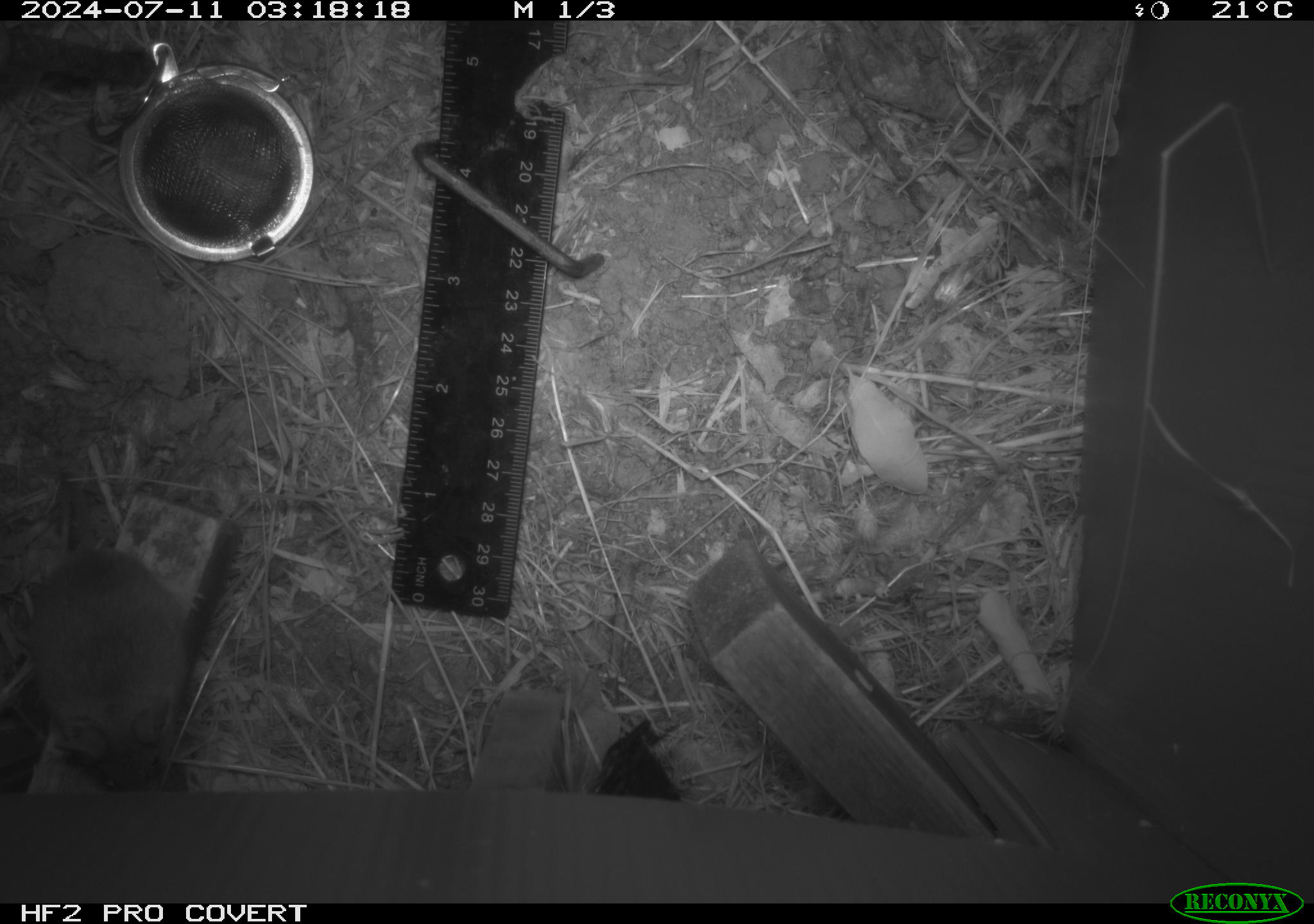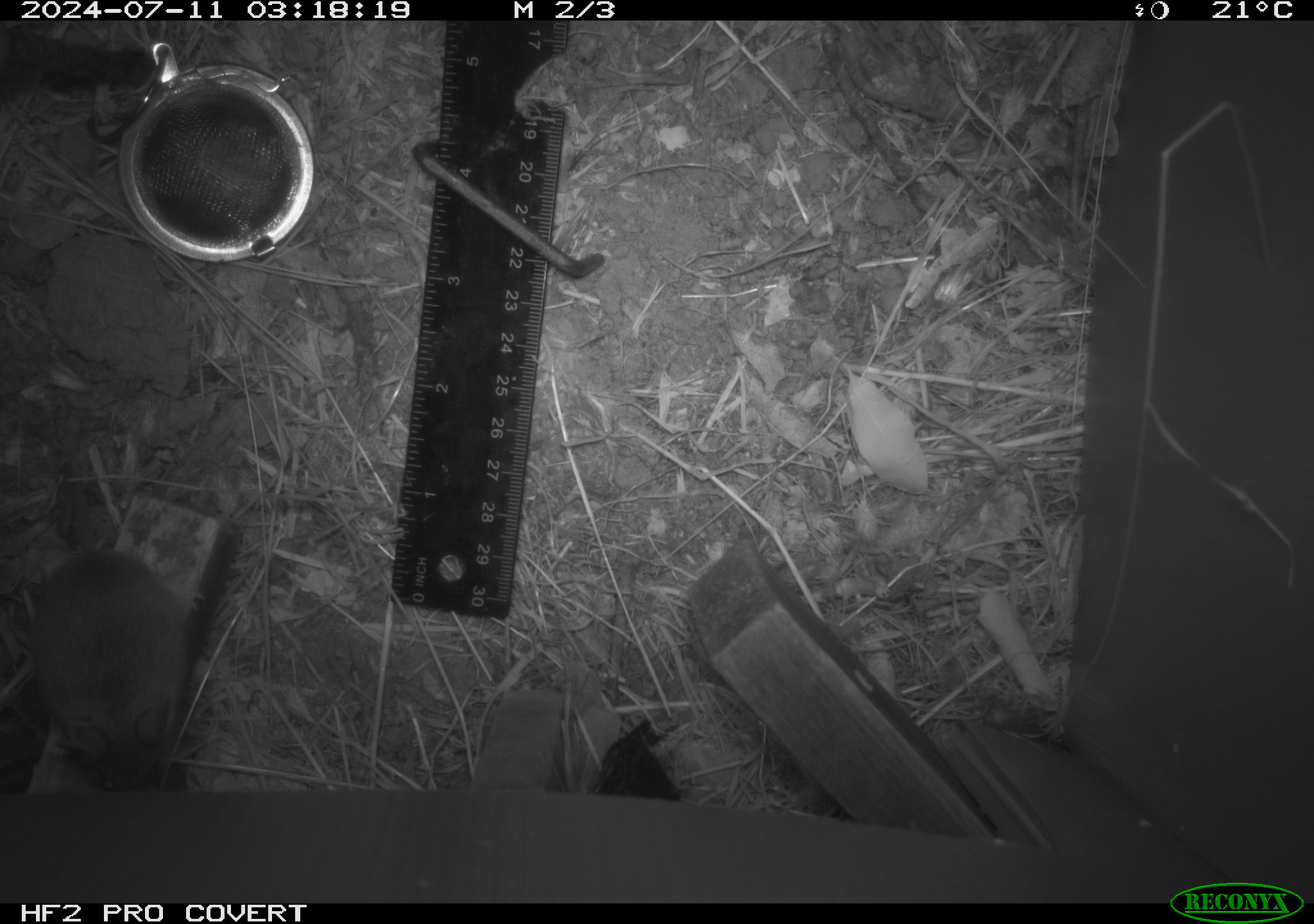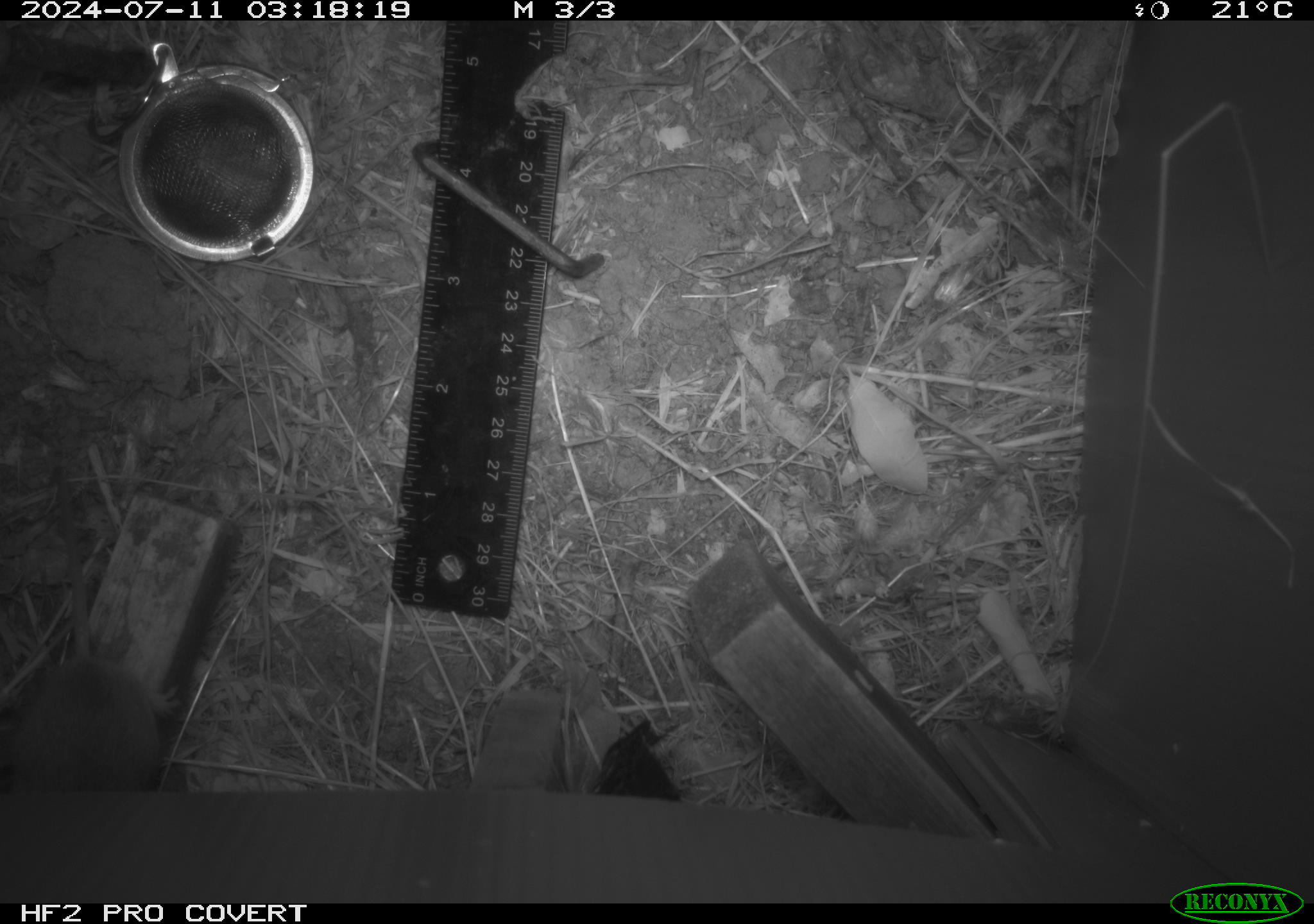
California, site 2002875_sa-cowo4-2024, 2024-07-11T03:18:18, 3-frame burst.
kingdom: Animalia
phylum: Chordata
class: Mammalia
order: Rodentia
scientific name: Rodentia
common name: mouse species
Mouse species (Rodentia).